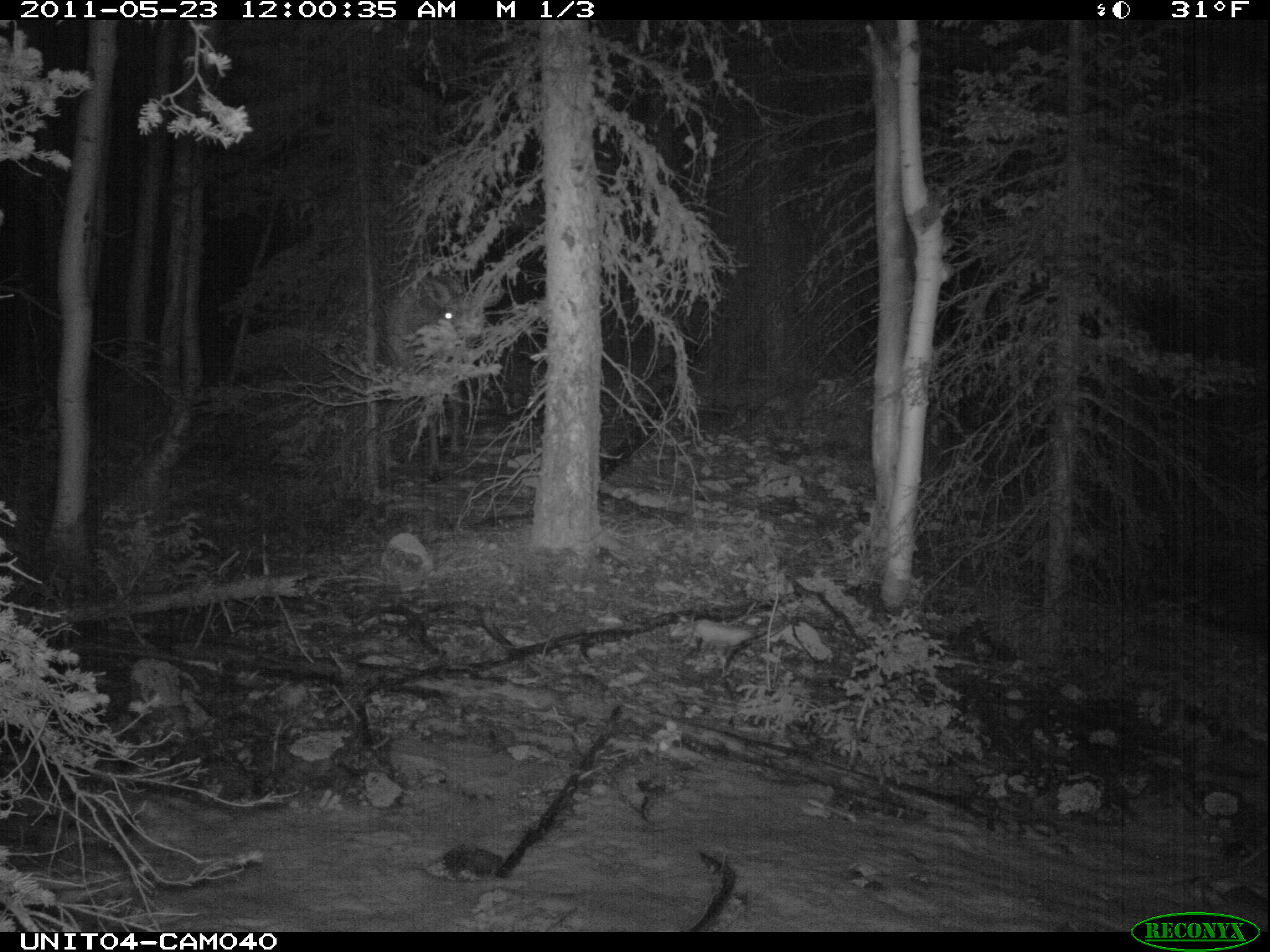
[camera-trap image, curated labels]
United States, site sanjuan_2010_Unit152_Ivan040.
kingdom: Animalia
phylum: Chordata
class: Mammalia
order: Artiodactyla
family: Cervidae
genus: Cervus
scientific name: Cervus elaphus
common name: red deer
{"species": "Cervus elaphus (red deer)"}